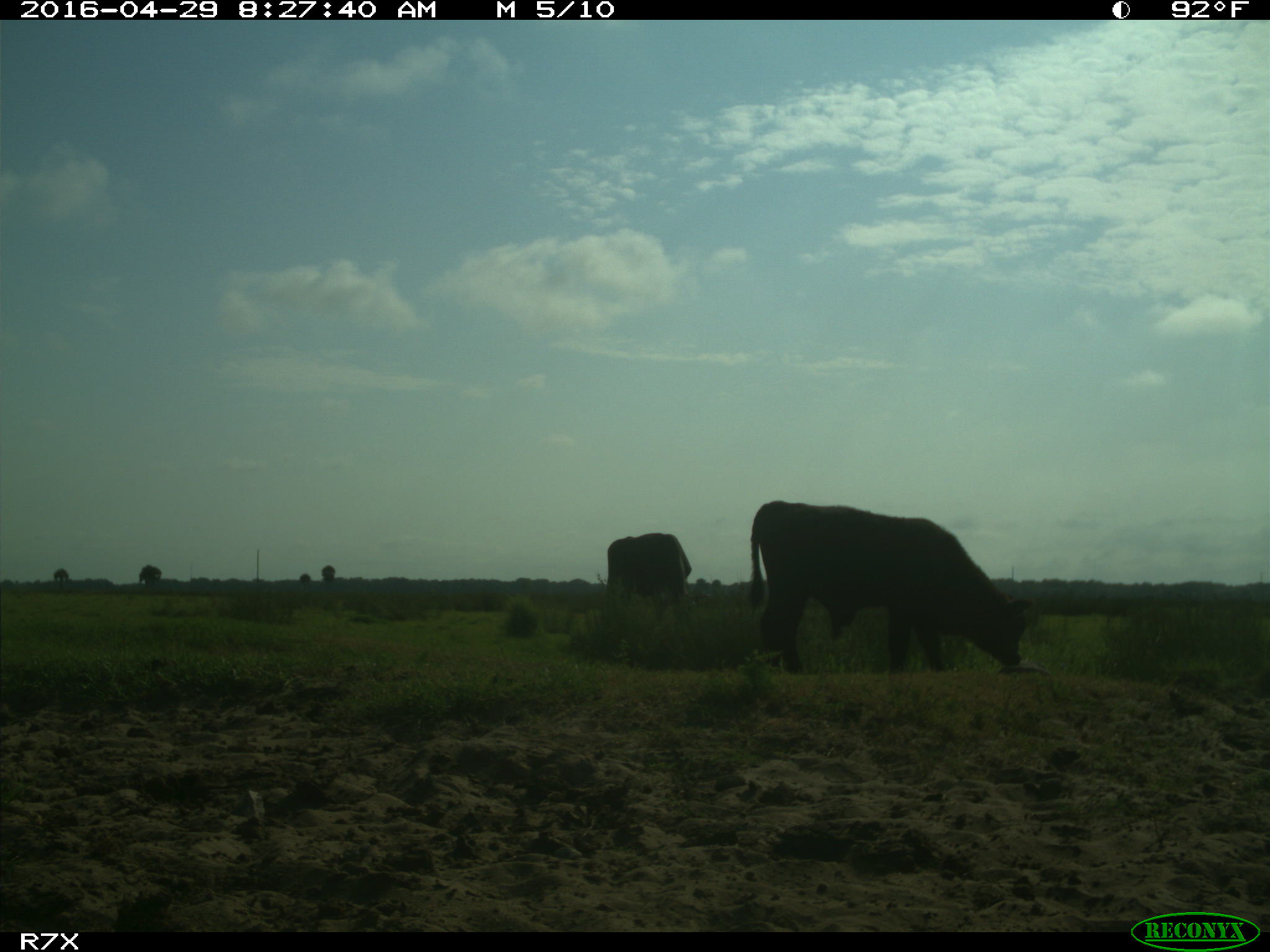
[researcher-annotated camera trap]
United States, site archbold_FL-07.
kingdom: Animalia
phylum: Chordata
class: Mammalia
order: Artiodactyla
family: Bovidae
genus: Bos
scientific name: Bos taurus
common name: domestic cow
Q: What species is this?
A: Bos taurus (domestic cow).